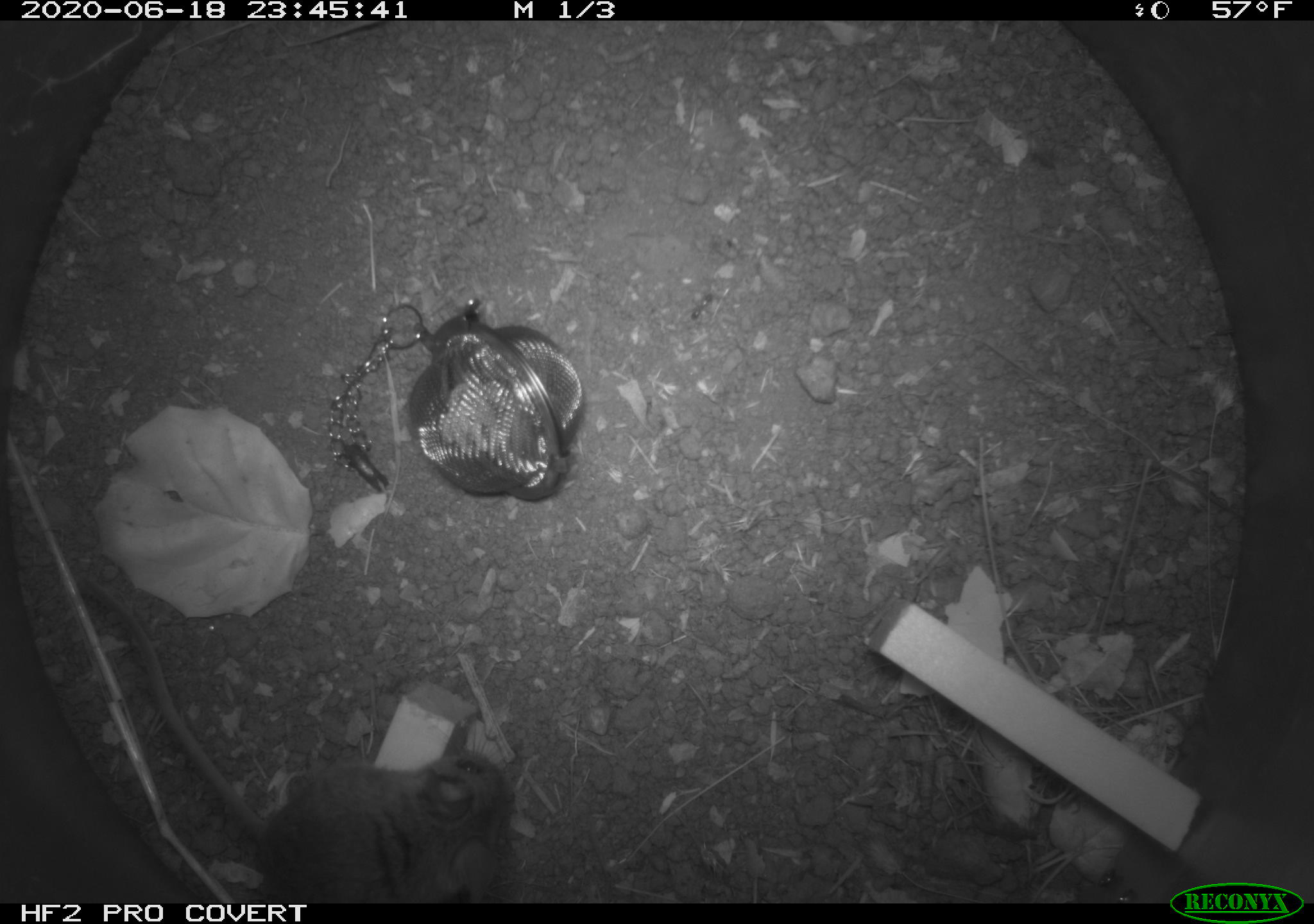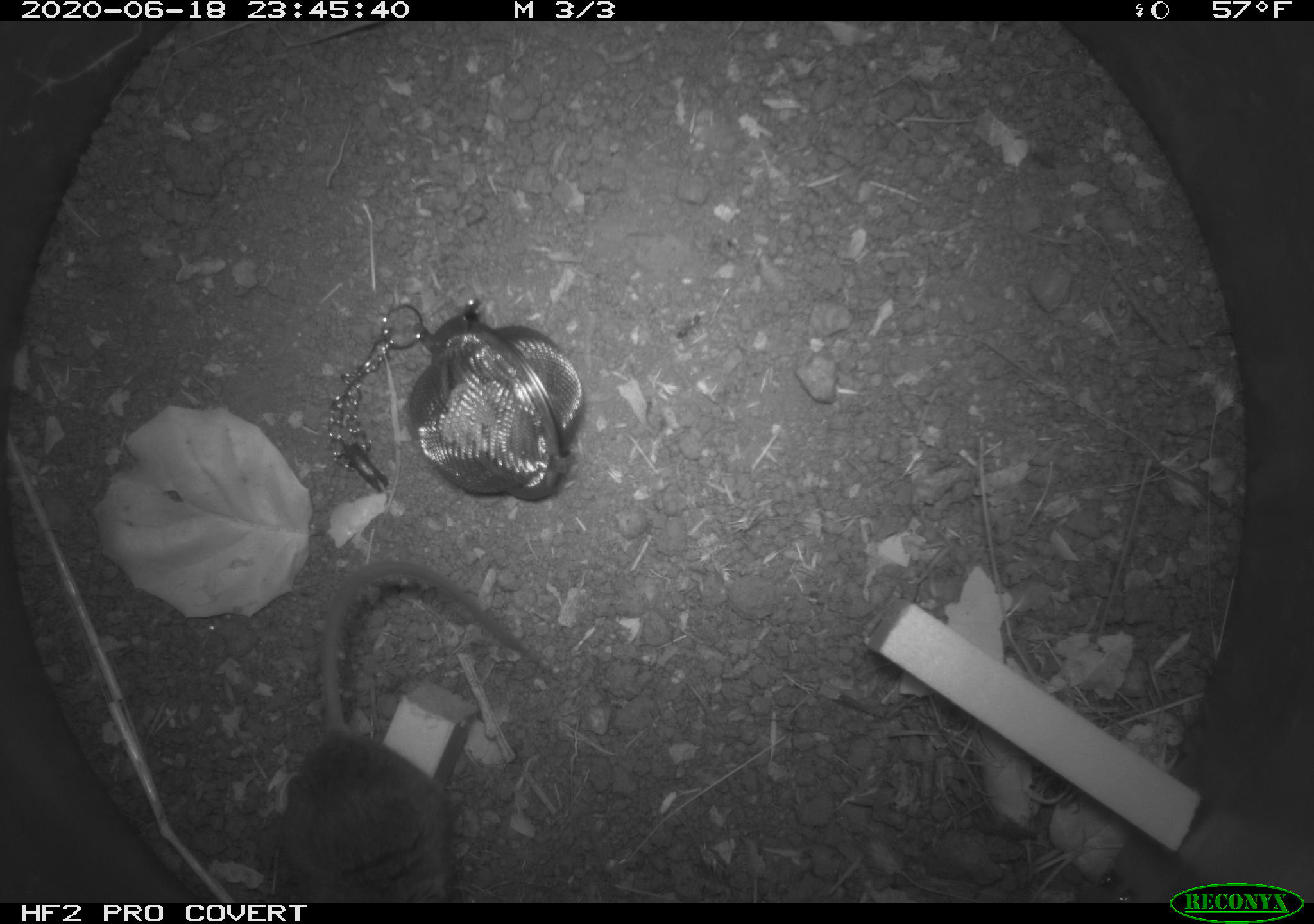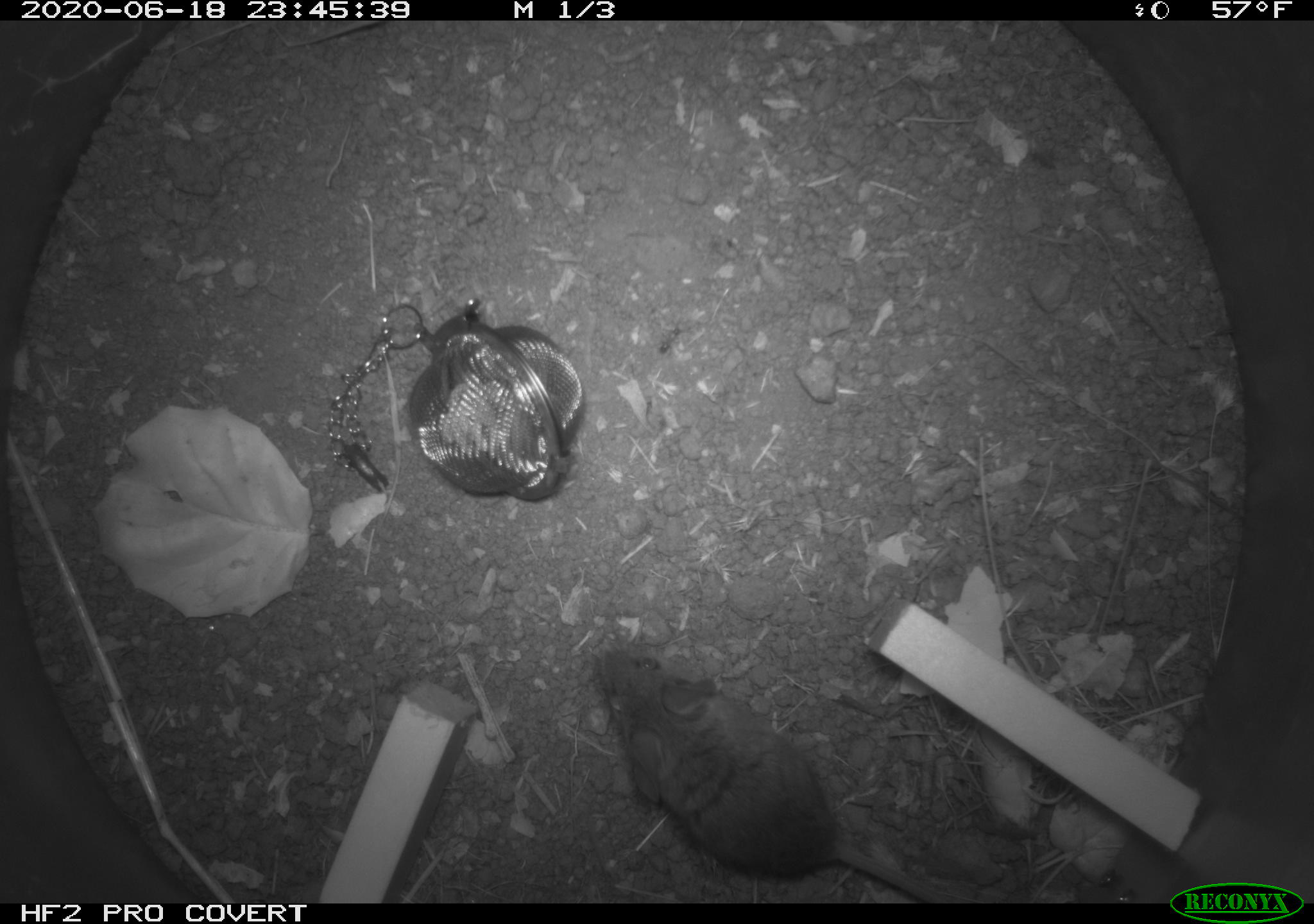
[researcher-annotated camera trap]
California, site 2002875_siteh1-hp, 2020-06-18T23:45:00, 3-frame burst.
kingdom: Animalia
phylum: Chordata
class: Mammalia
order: Rodentia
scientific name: Rodentia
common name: mouse species